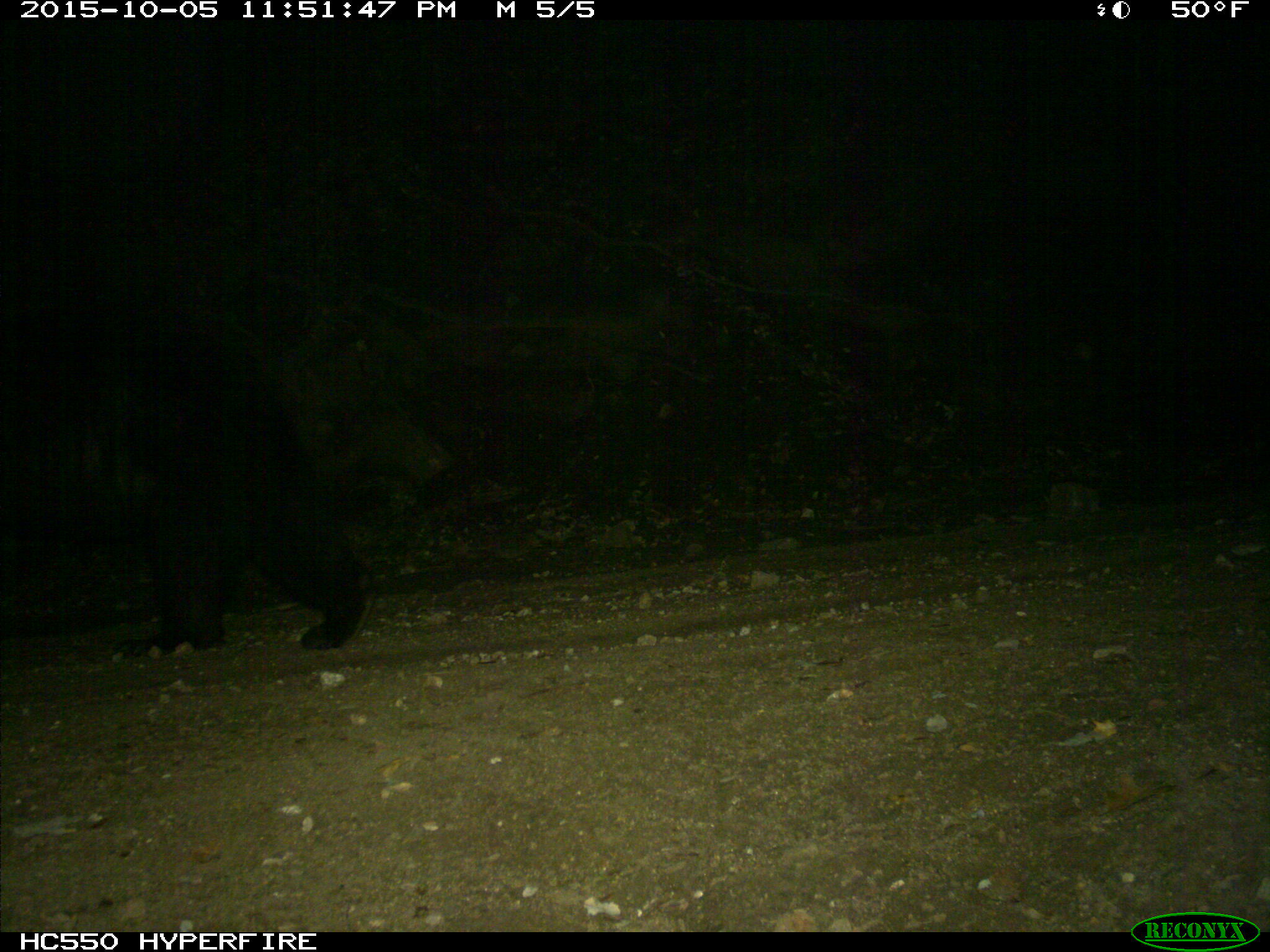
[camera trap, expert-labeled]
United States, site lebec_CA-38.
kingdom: Animalia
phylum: Chordata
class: Mammalia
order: Carnivora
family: Ursidae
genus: Ursus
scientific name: Ursus americanus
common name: american black bear